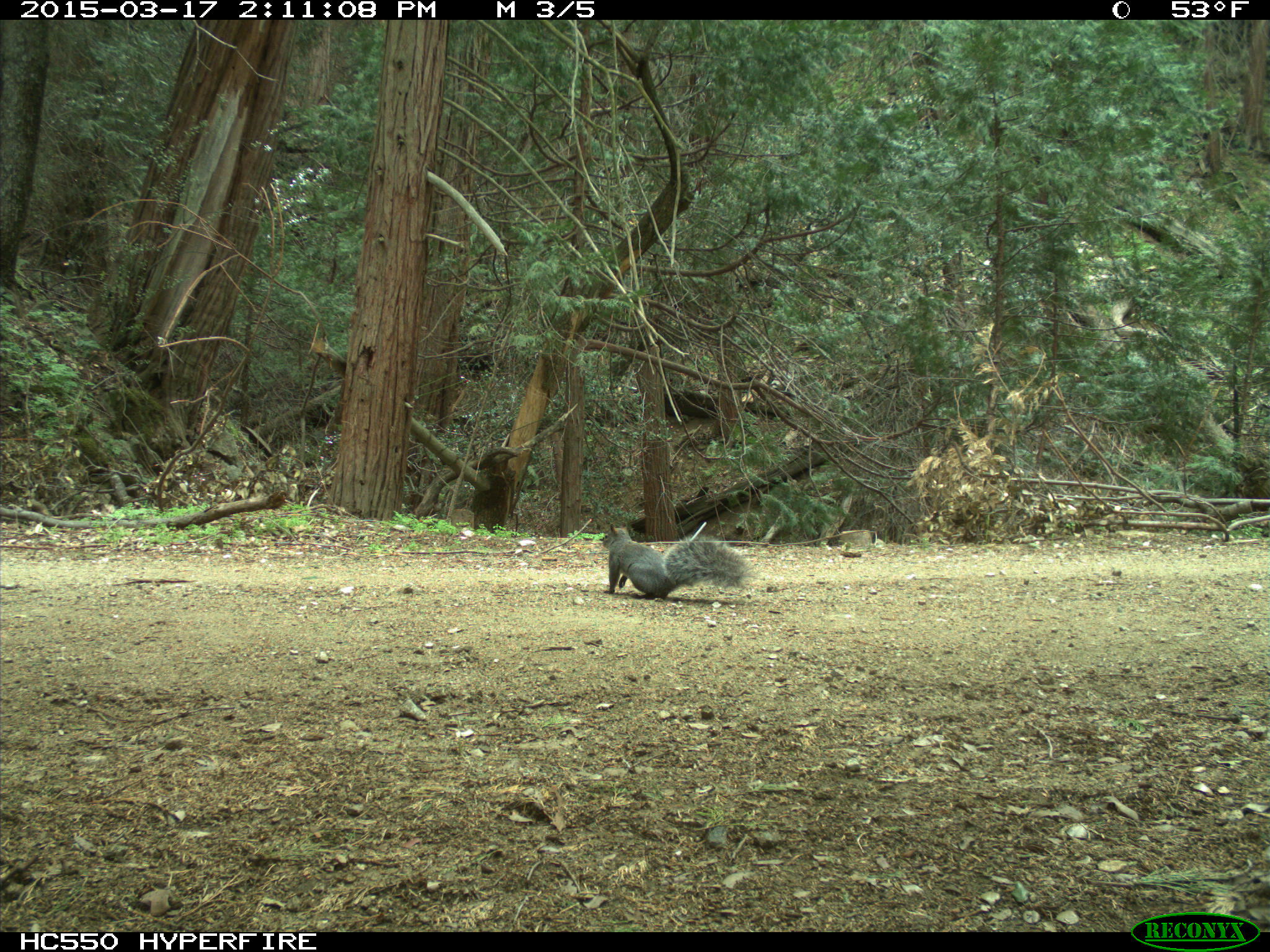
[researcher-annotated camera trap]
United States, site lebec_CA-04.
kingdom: Animalia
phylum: Chordata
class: Mammalia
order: Rodentia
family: Sciuridae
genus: Sciurus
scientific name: Sciurus carolinensis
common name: eastern gray squirrel